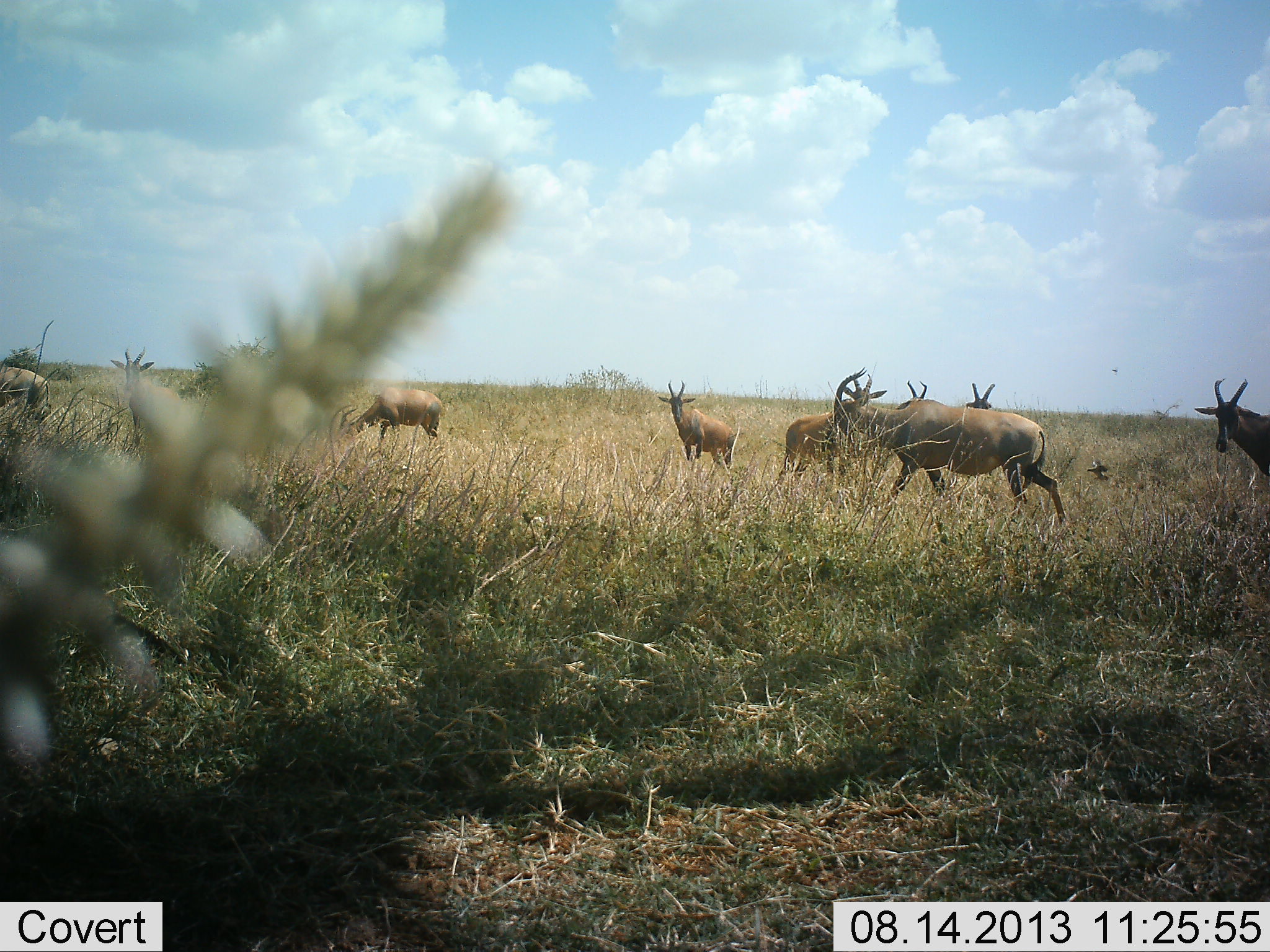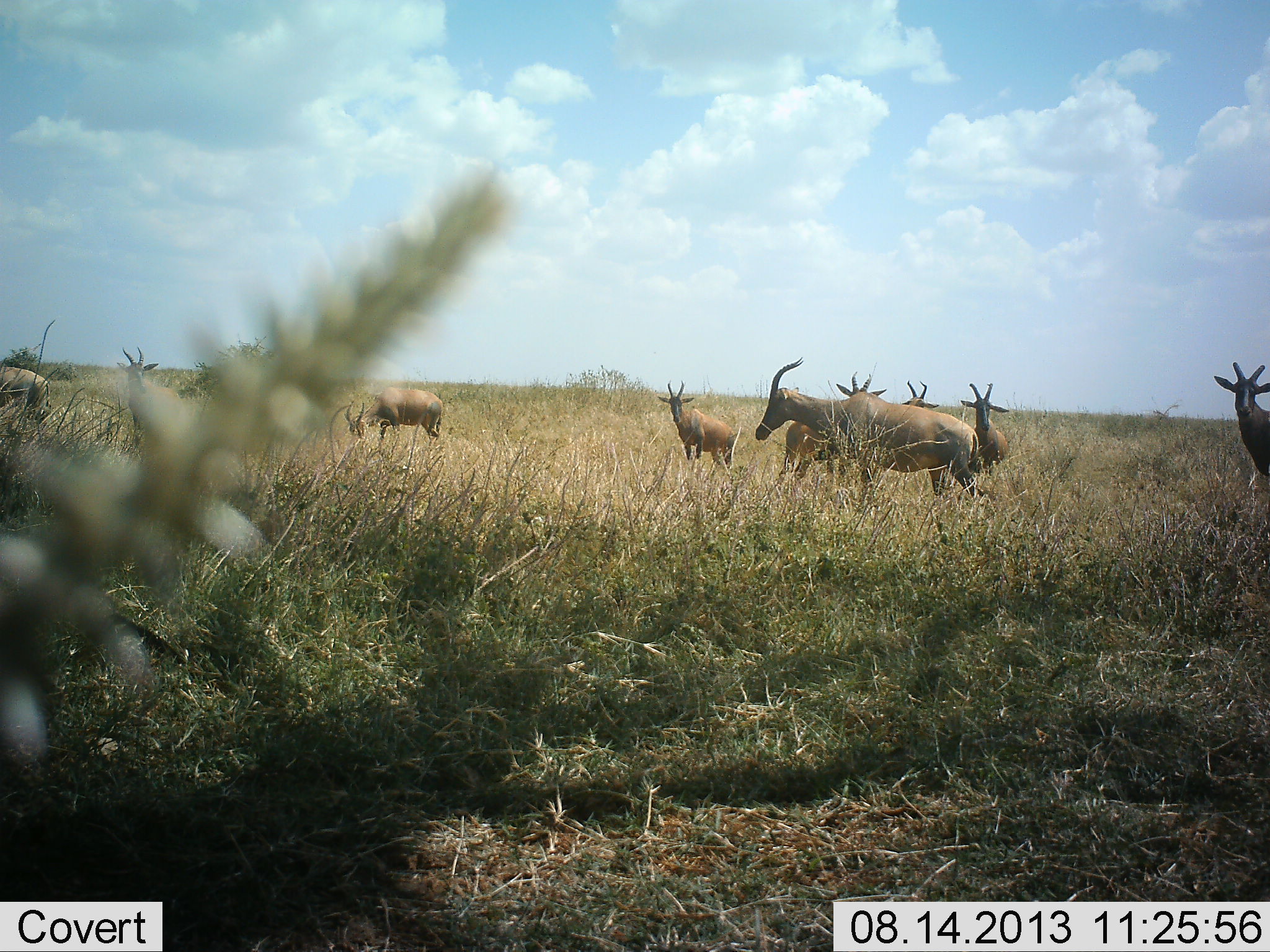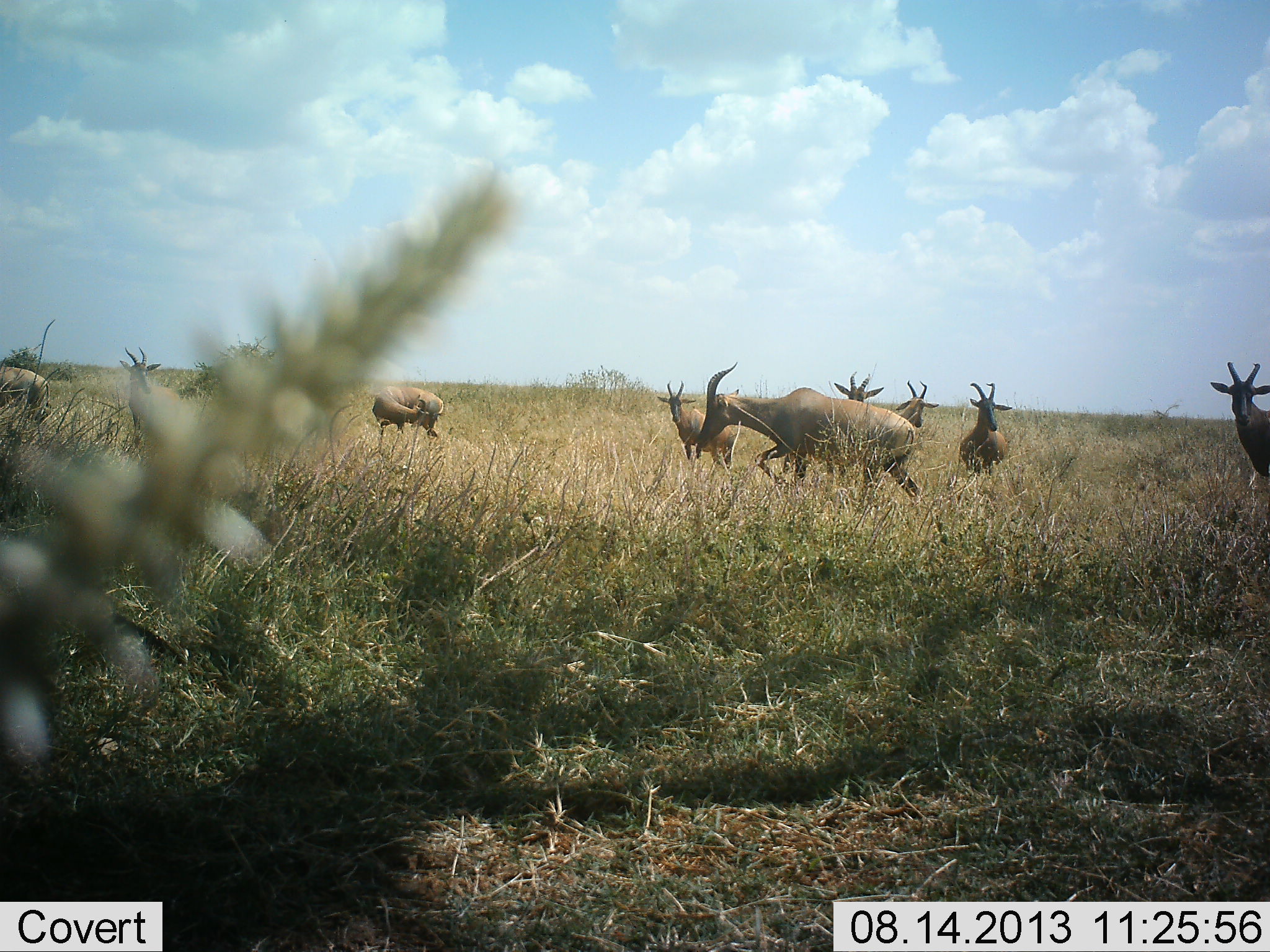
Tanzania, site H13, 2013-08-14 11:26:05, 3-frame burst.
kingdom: Animalia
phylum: Chordata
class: Mammalia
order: Artiodactyla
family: Bovidae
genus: Damaliscus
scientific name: Damaliscus lunatus jimela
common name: topi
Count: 9.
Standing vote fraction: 89%.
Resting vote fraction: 11%.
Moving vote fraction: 79%.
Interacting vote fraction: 0%.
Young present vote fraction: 0%.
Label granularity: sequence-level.